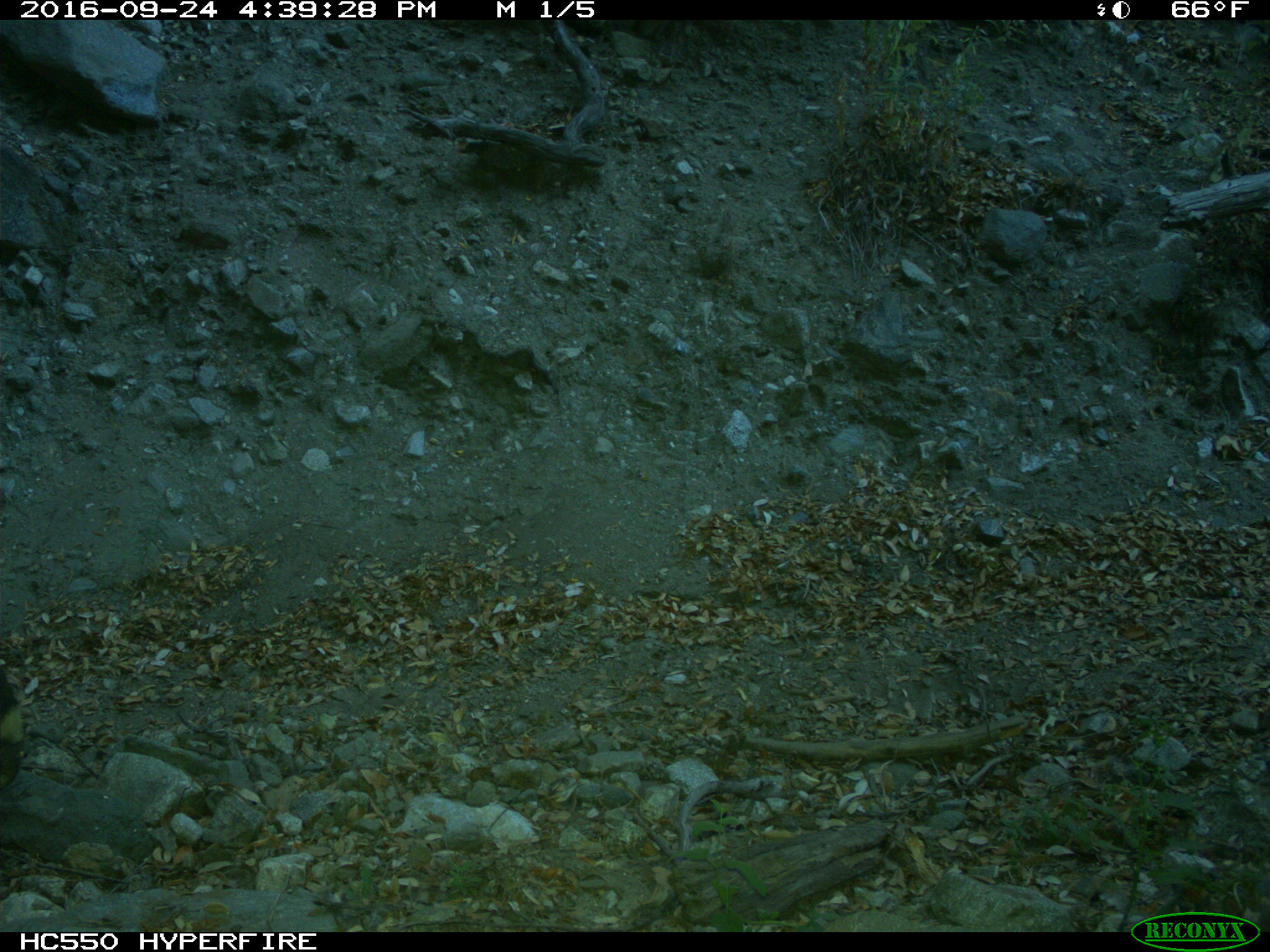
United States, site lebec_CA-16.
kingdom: Animalia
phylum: Chordata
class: Mammalia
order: Artiodactyla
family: Bovidae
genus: Bos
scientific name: Bos taurus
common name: domestic cow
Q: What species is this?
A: Bos taurus (domestic cow).